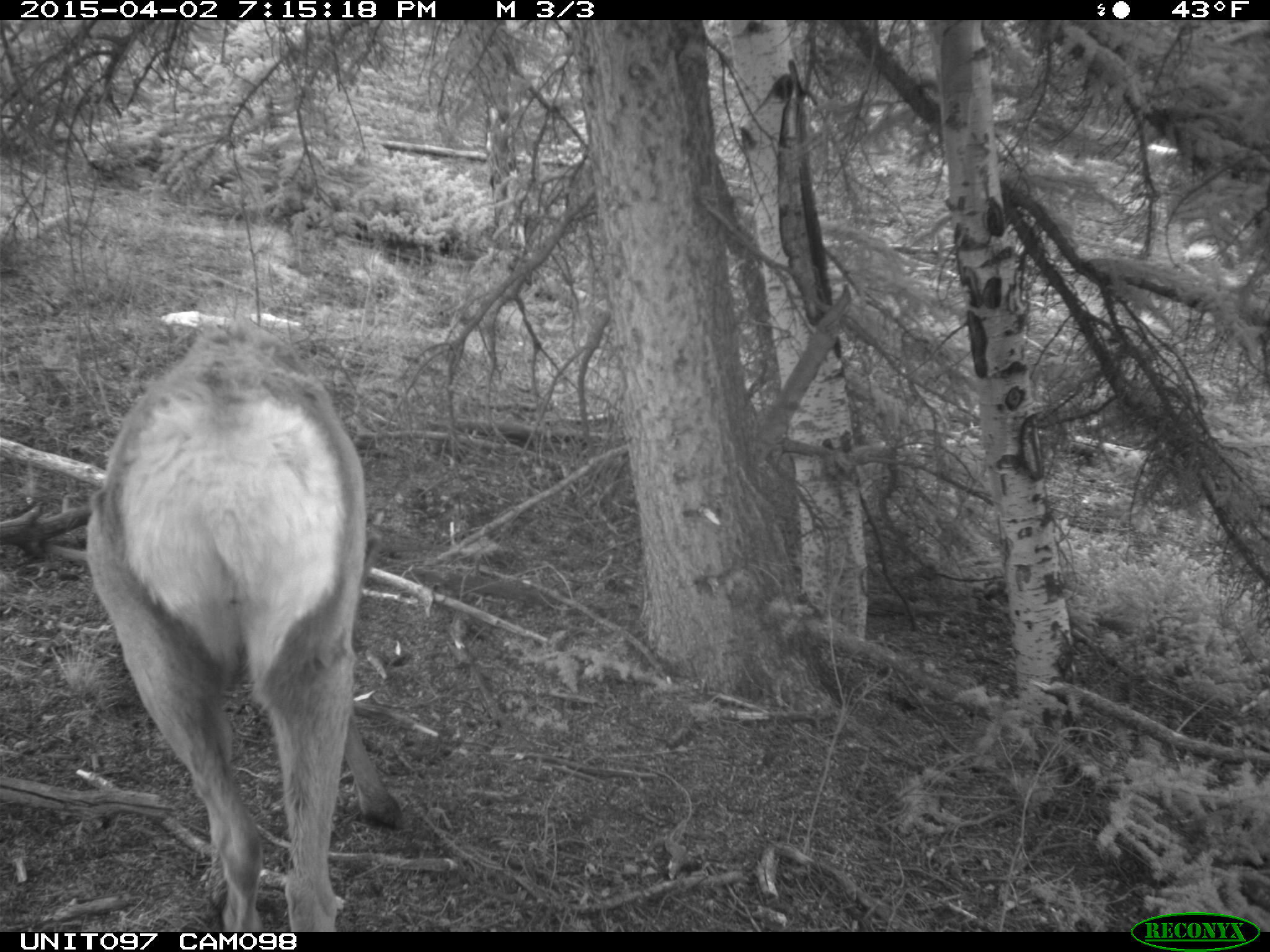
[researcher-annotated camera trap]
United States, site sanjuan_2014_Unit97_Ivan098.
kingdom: Animalia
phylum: Chordata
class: Mammalia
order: Artiodactyla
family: Cervidae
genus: Cervus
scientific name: Cervus elaphus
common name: red deer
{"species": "Cervus elaphus (red deer)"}